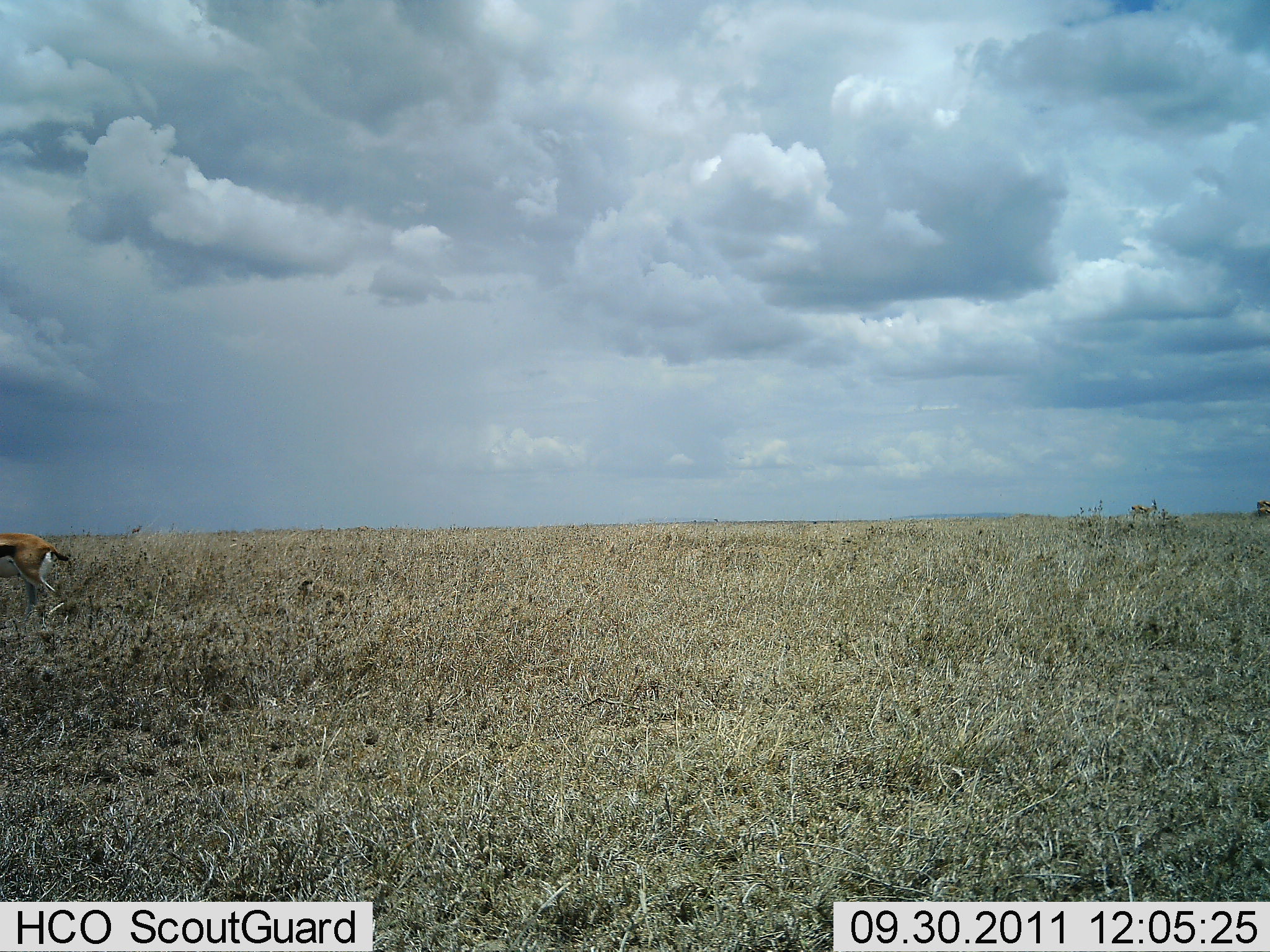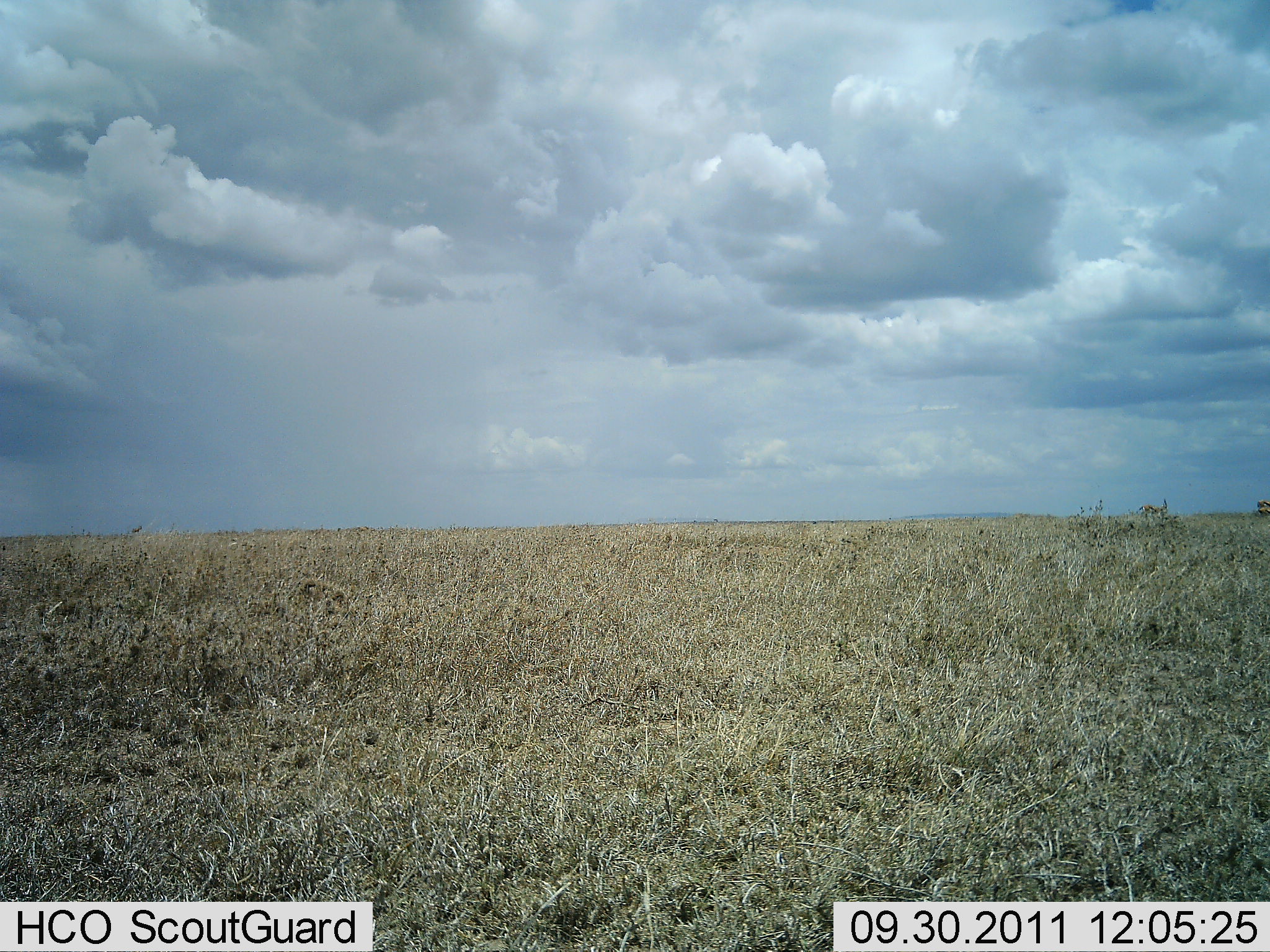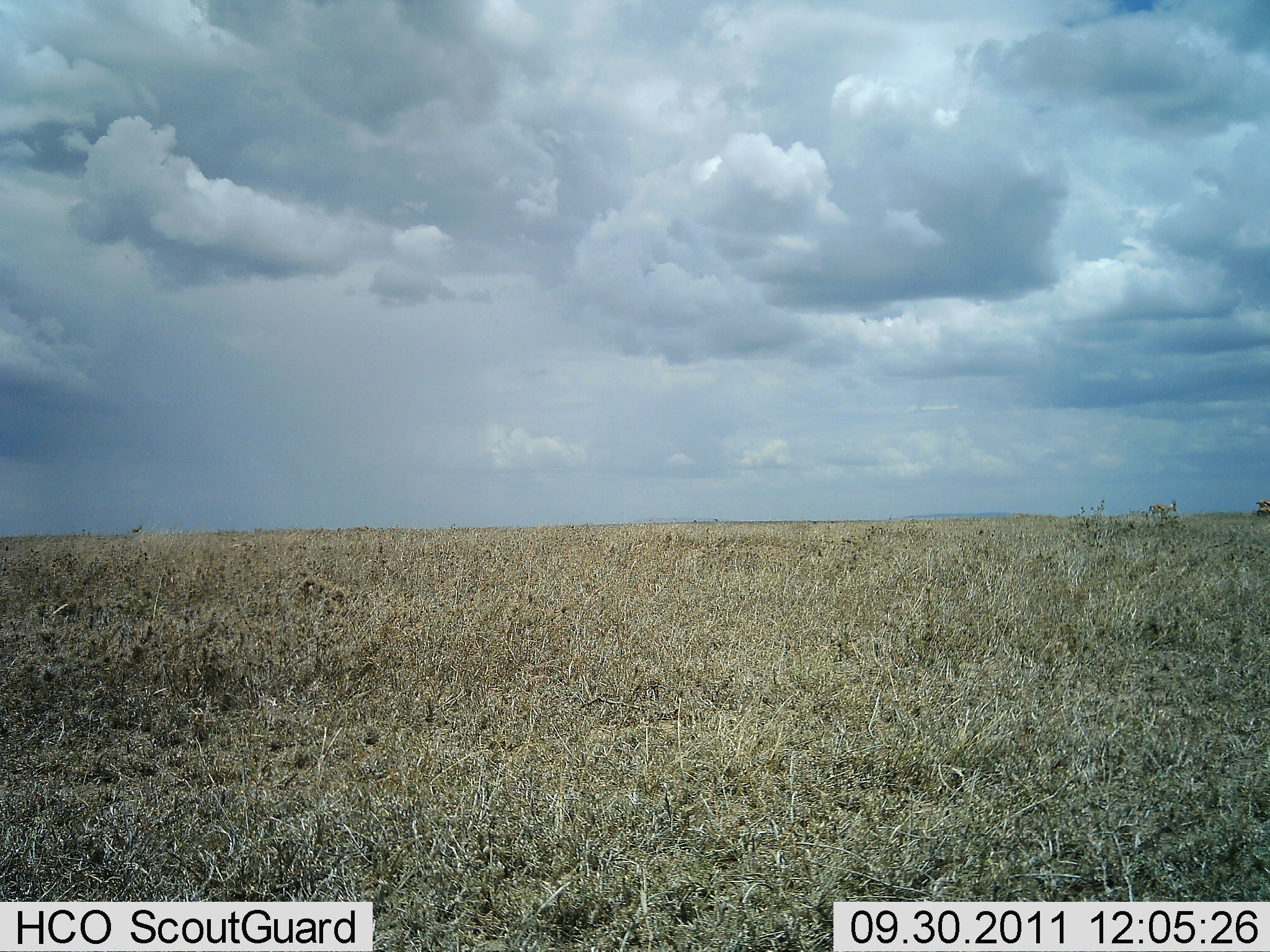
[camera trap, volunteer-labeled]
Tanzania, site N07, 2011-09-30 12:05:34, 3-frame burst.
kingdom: Animalia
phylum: Chordata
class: Mammalia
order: Artiodactyla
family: Bovidae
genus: Eudorcas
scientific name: Eudorcas thomsonii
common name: thomson's gazelle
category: gazellethomsons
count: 1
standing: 15%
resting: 0%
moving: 100%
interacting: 0%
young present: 0%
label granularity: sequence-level